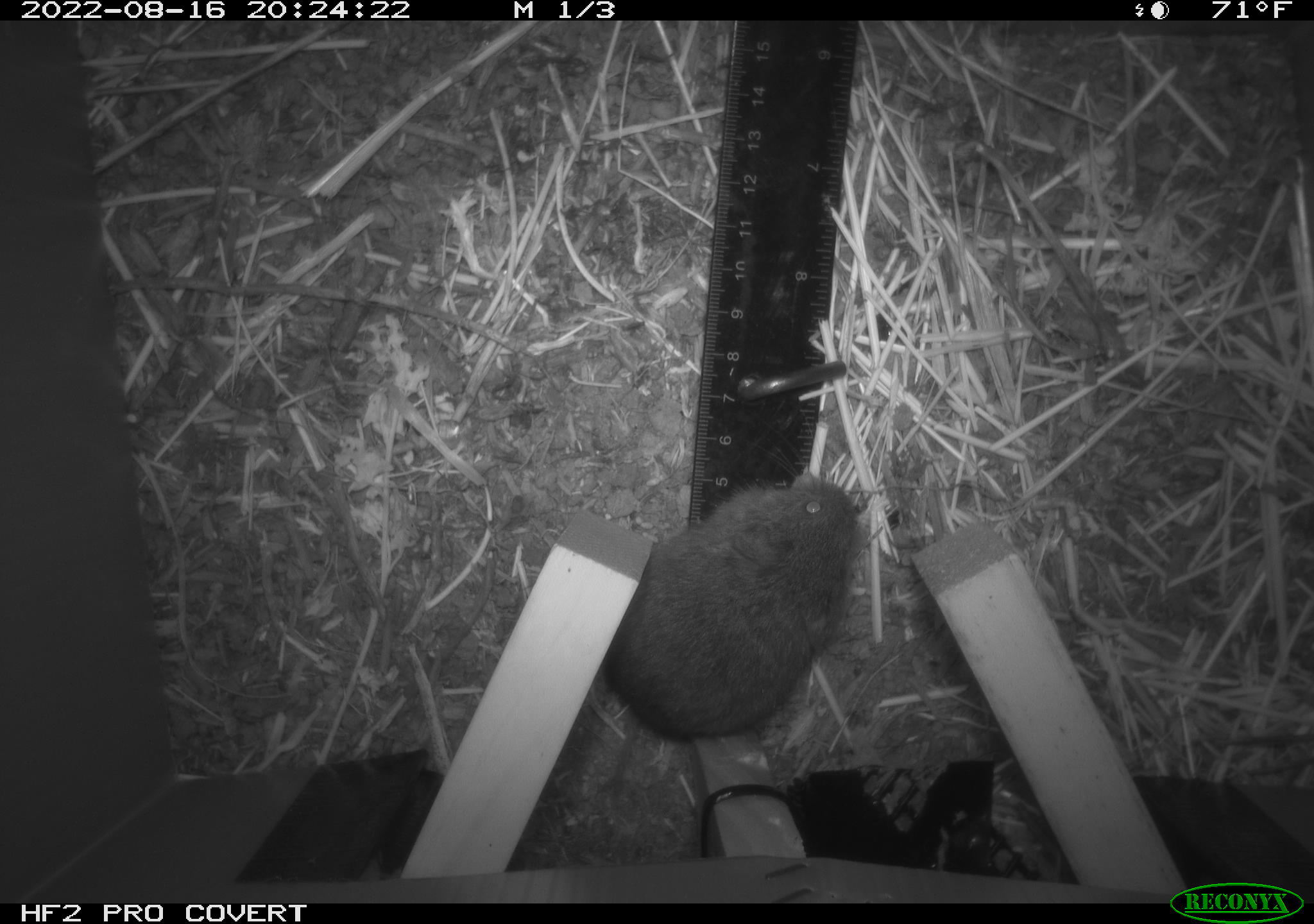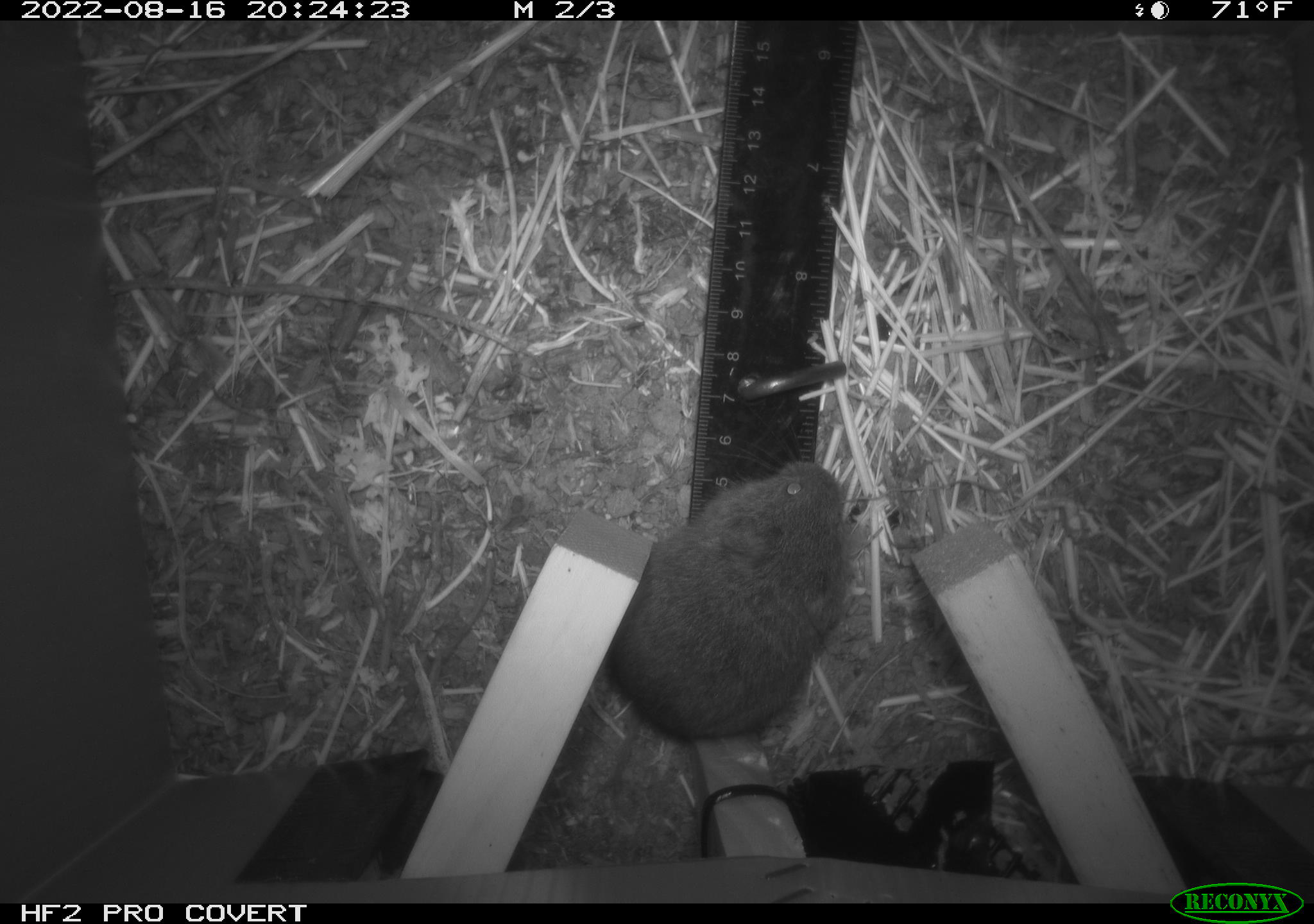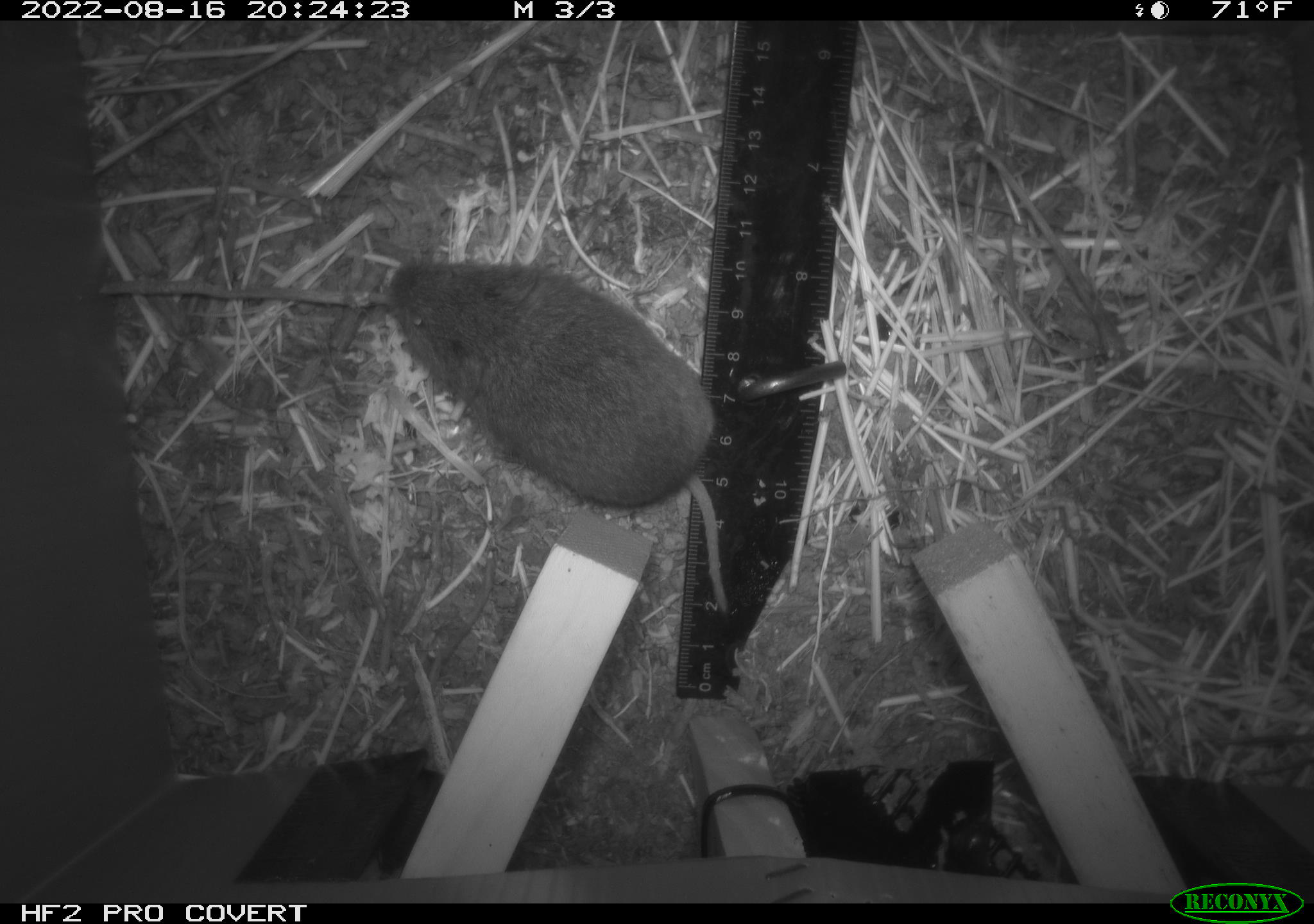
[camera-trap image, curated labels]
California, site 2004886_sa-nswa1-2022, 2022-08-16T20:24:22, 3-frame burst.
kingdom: Animalia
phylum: Chordata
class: Mammalia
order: Rodentia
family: Cricetidae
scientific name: Cricetidae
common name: hamsters, voles, lemmings, and allies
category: cricetidae family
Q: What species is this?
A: Cricetidae family (hamsters, voles, lemmings, and allies) (Cricetidae).